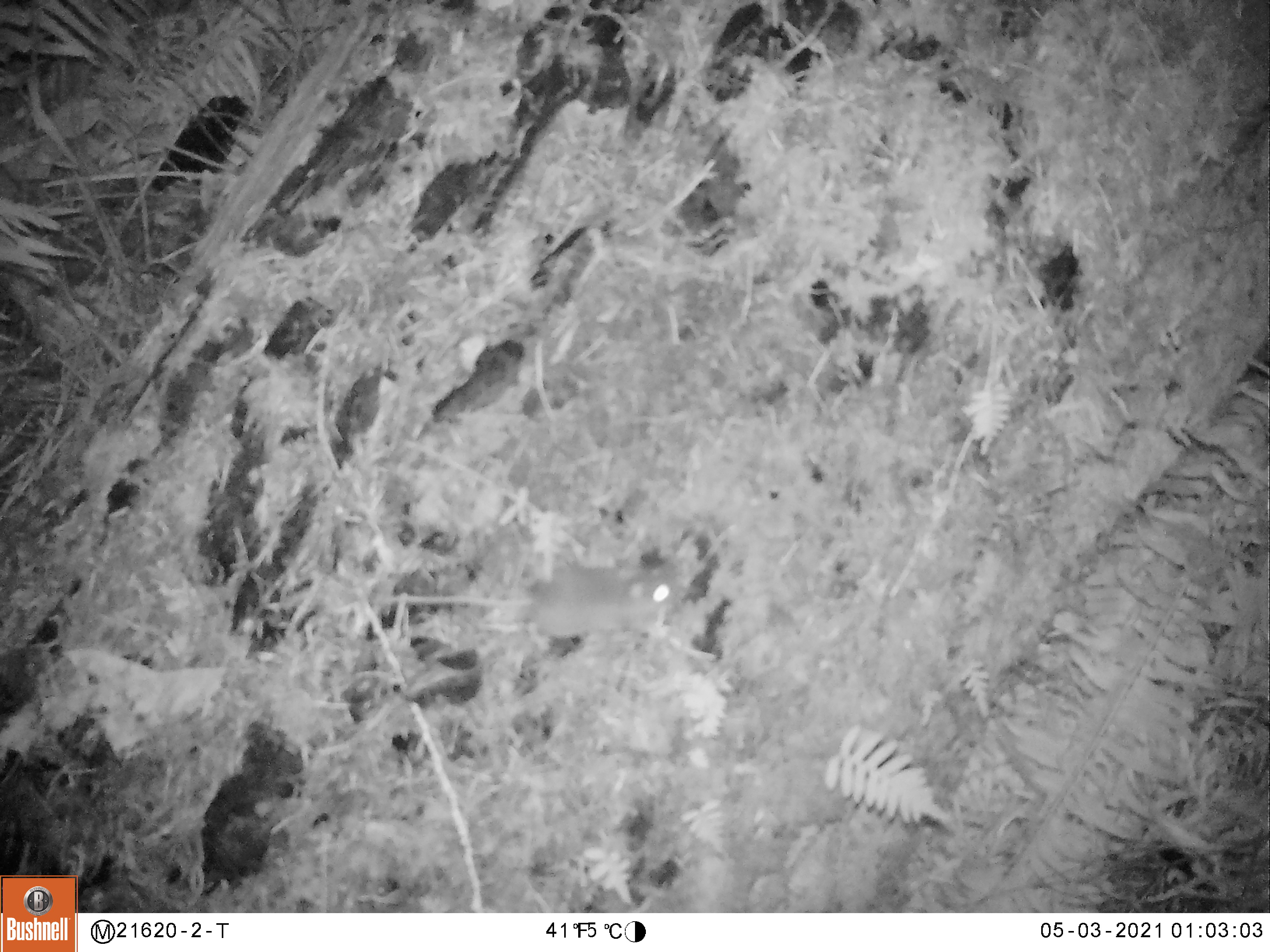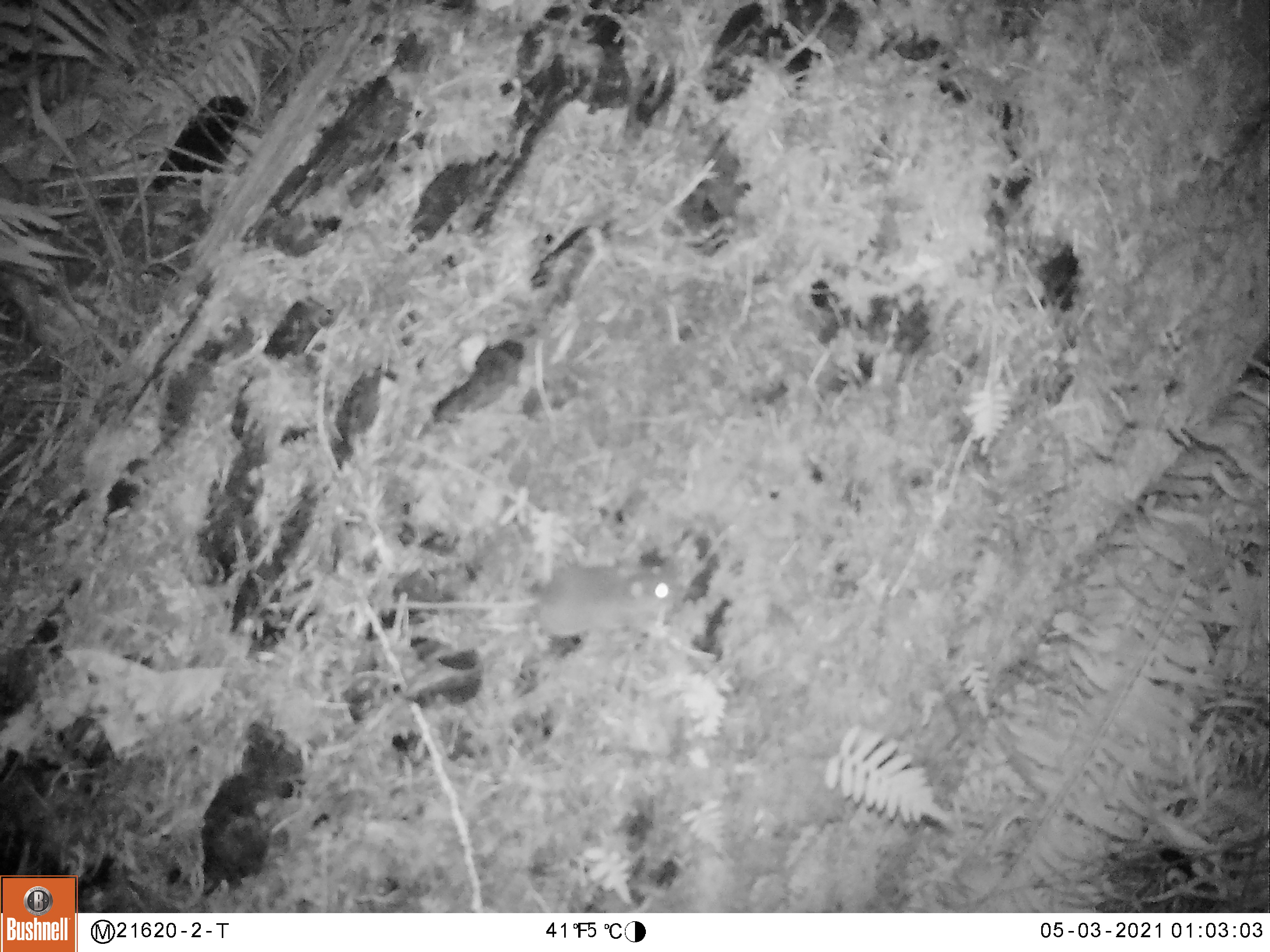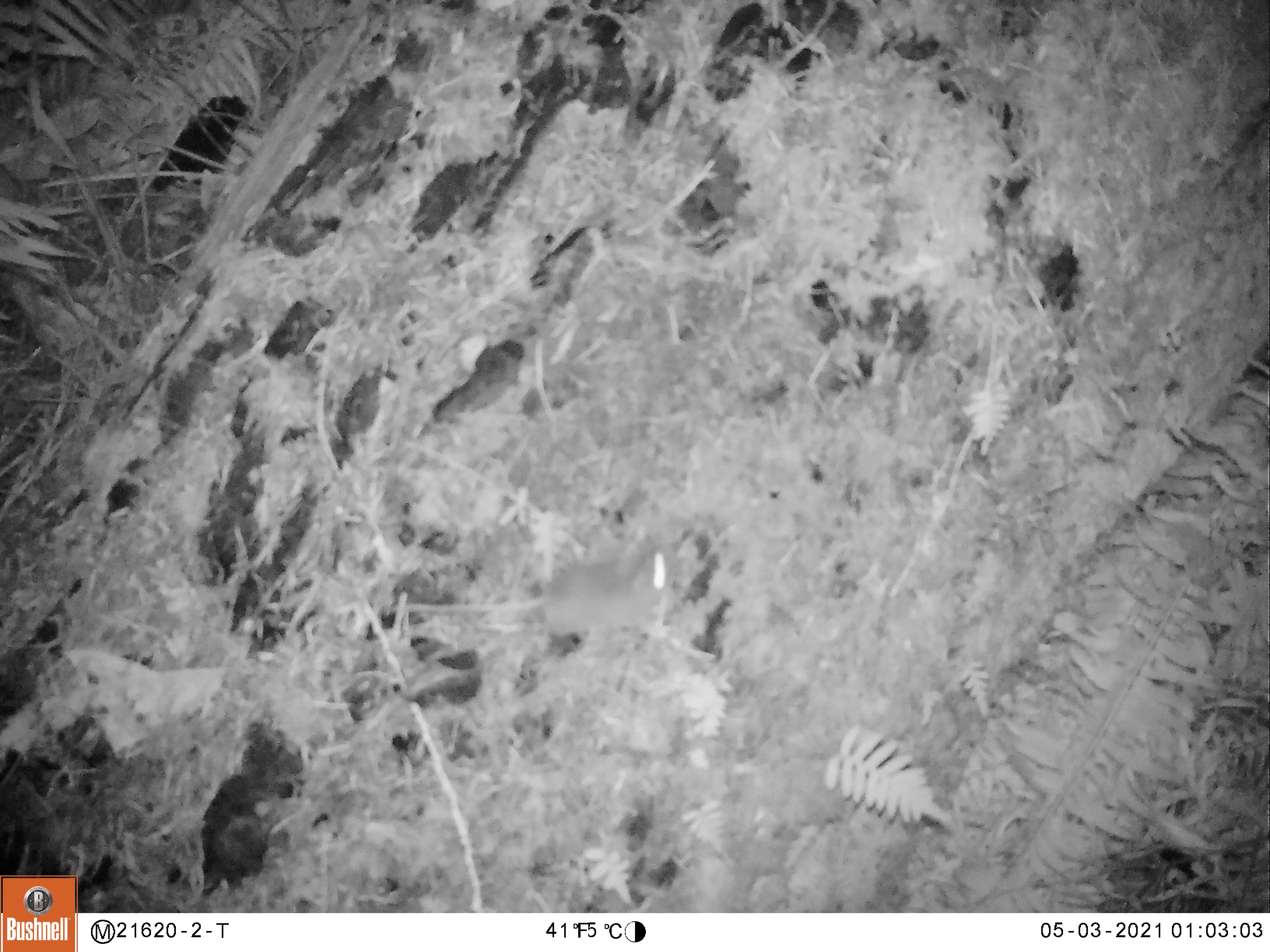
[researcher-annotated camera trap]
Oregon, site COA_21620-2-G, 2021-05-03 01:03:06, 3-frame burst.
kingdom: Animalia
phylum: Chordata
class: Mammalia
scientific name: Mammalia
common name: small mammal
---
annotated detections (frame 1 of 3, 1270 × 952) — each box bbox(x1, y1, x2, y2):
small mammal: bbox(336, 513, 723, 682)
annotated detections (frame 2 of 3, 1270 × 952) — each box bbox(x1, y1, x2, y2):
small mammal: bbox(337, 524, 702, 684)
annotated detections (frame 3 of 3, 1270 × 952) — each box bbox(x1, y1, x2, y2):
small mammal: bbox(363, 504, 720, 690)